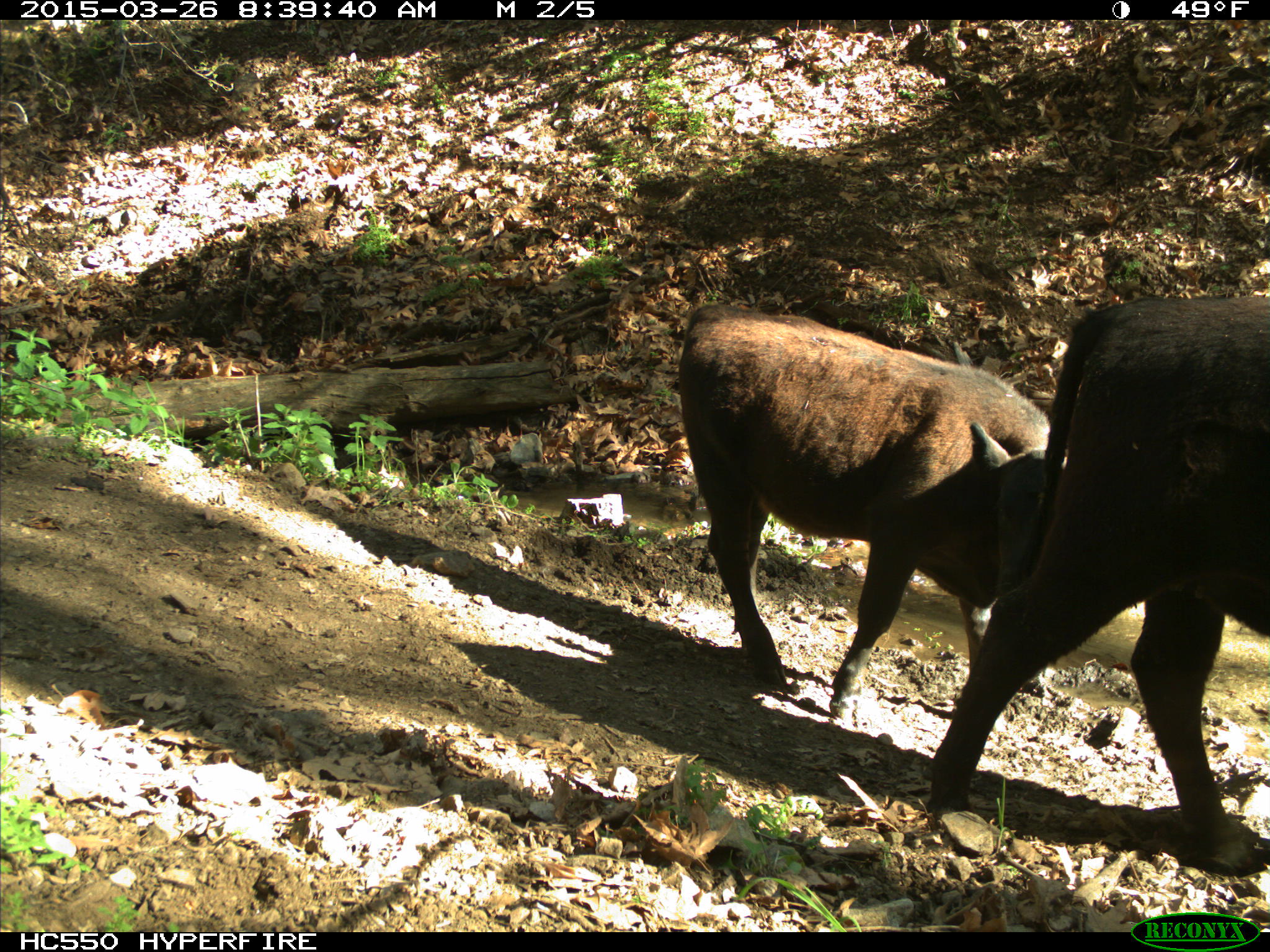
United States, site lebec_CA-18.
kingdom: Animalia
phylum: Chordata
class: Mammalia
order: Artiodactyla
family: Bovidae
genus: Bos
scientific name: Bos taurus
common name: domestic cow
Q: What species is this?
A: Bos taurus (domestic cow).